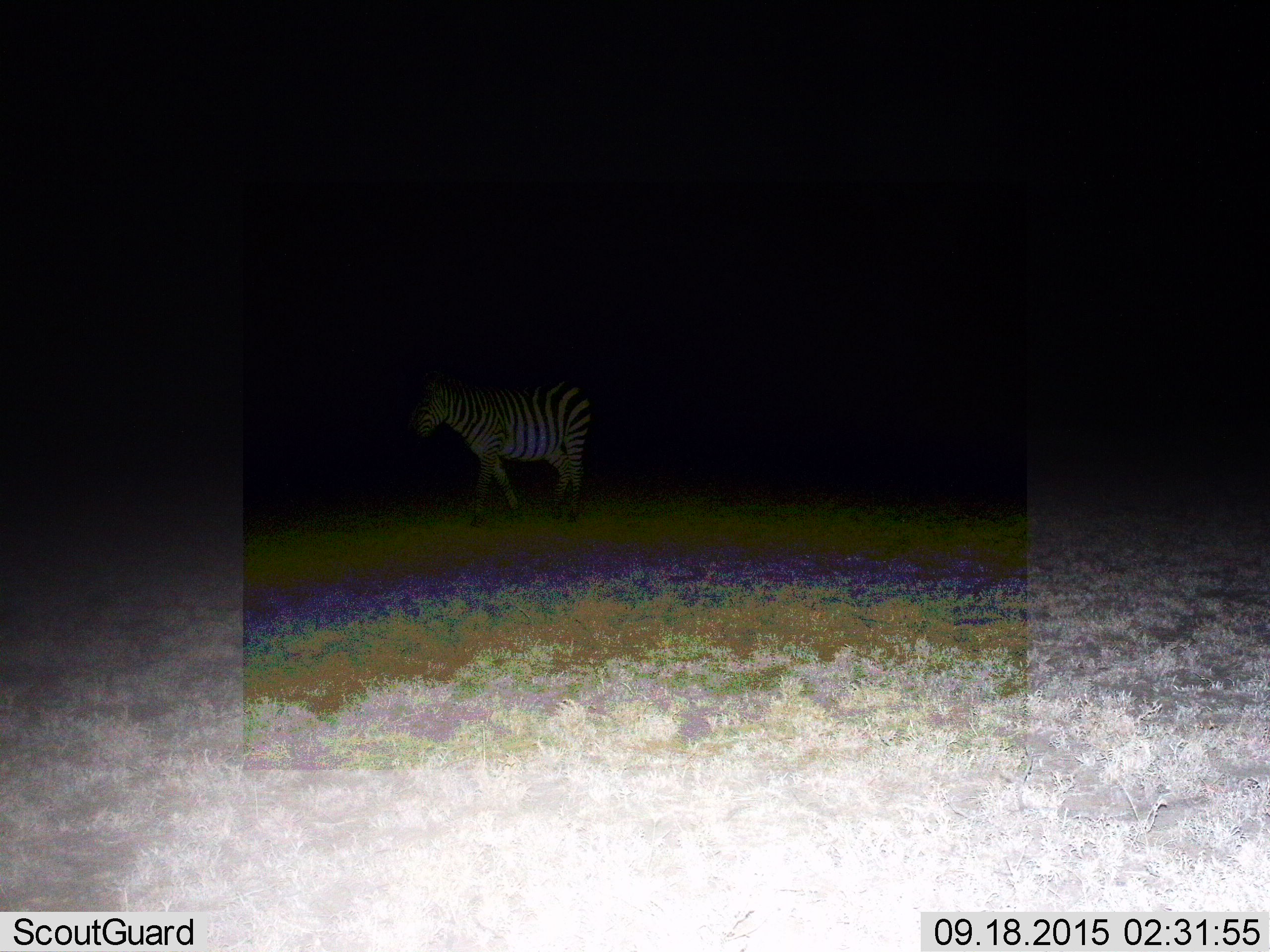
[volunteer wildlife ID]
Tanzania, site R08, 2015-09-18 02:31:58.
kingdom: Animalia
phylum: Chordata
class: Mammalia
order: Perissodactyla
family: Equidae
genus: Equus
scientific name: Equus quagga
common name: plains zebra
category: zebra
Zebra (plains zebra) (Equus quagga), count 1. Behavior (volunteer vote fractions): standing 56%, resting 0%, moving 44%, interacting 0%. Young present (vote fraction): 0%. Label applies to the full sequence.